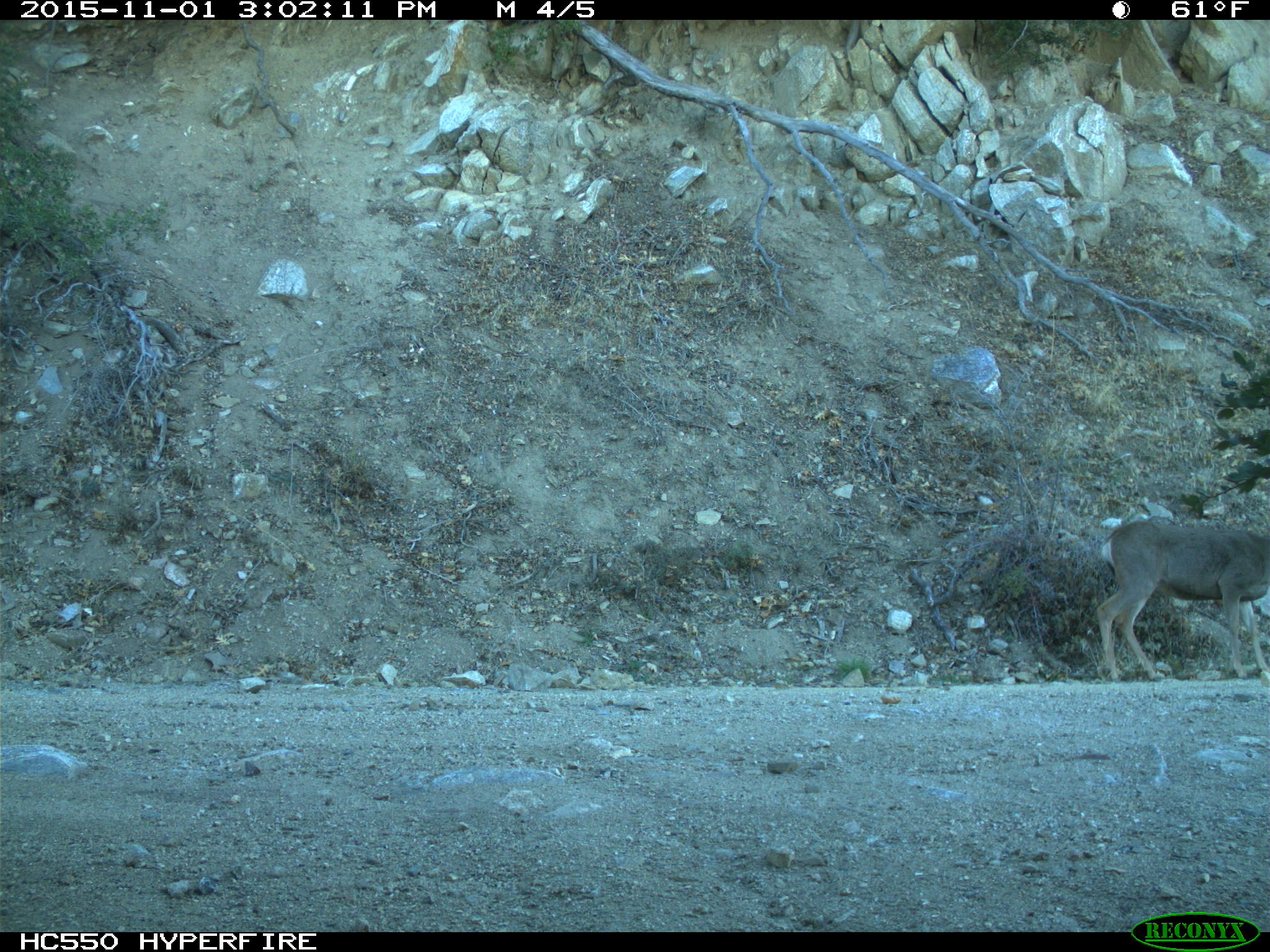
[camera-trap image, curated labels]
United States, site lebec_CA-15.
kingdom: Animalia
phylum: Chordata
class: Mammalia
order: Artiodactyla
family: Cervidae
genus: Odocoileus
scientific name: Odocoileus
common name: deer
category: unidentified deer